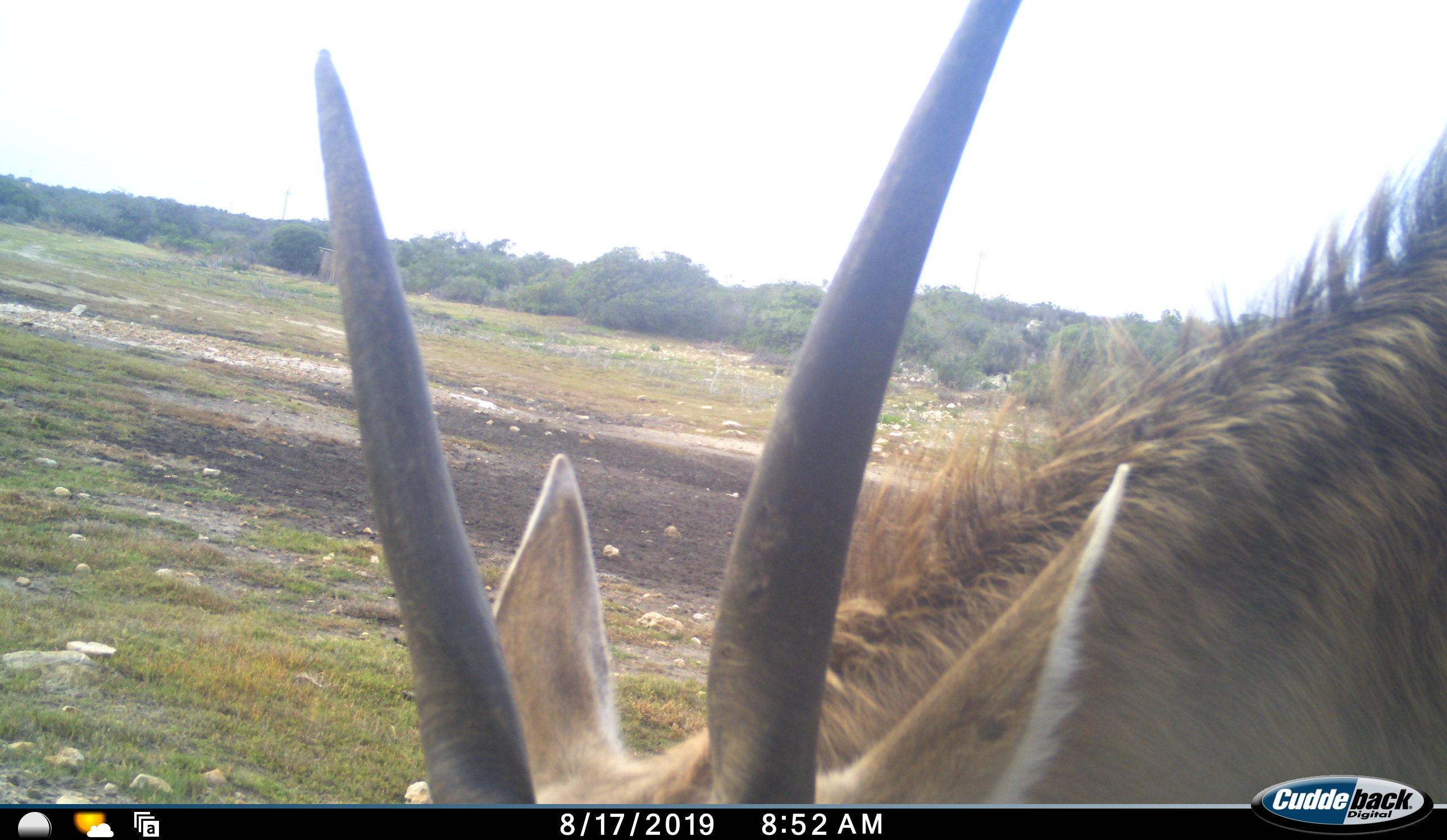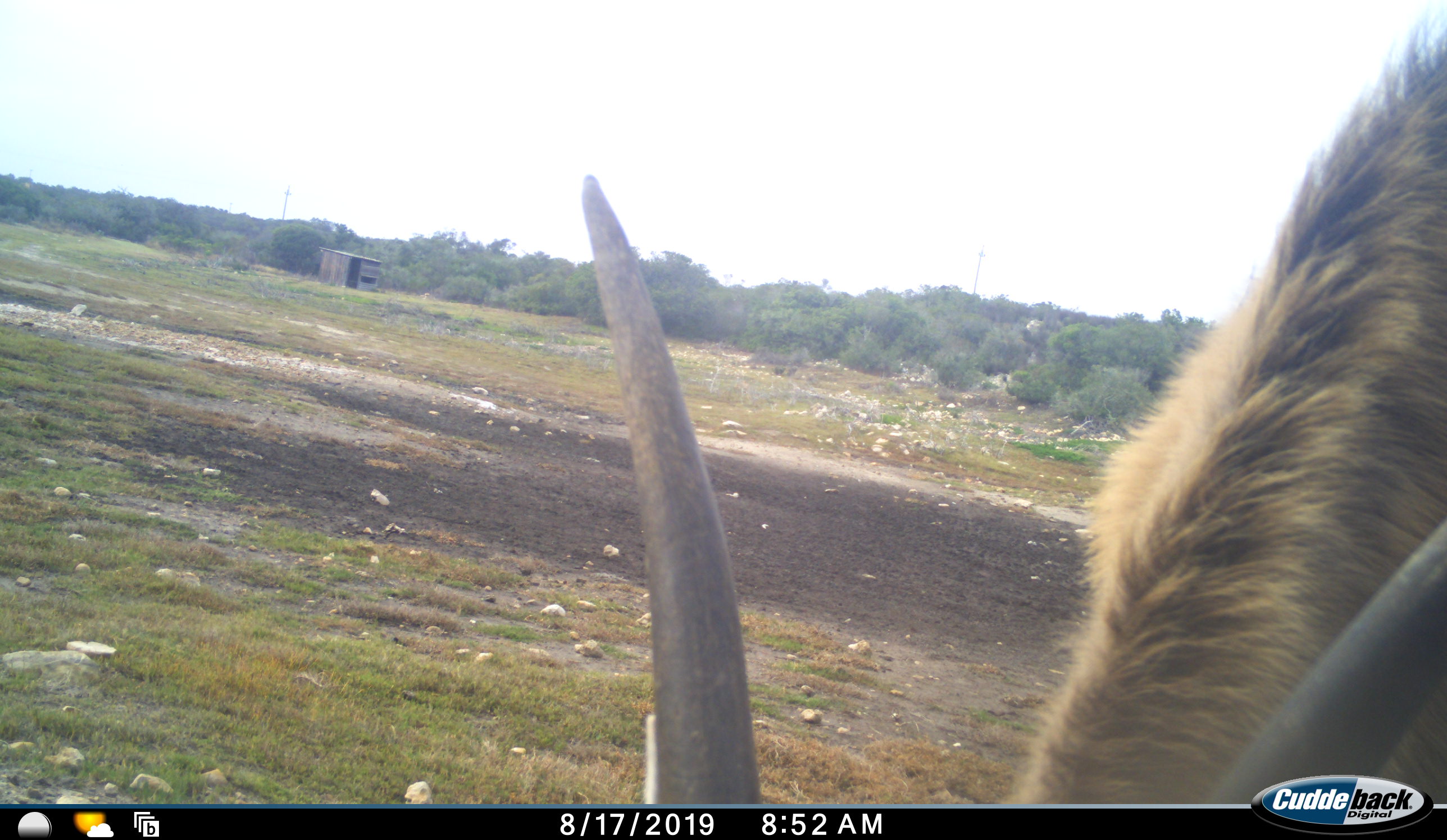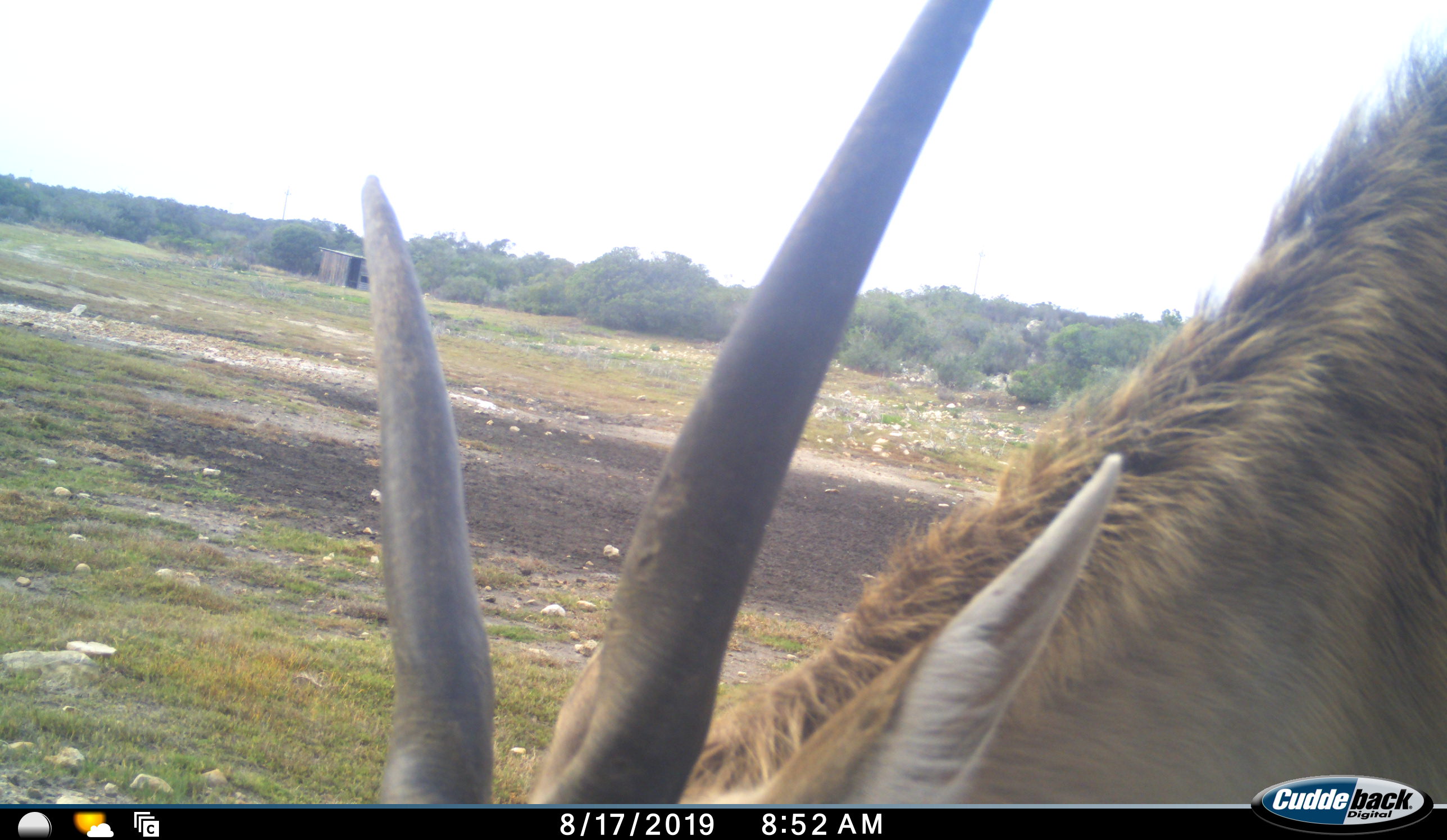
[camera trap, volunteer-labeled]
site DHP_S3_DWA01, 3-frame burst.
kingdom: Animalia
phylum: Chordata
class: Mammalia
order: Artiodactyla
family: Bovidae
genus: Tragelaphus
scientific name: Tragelaphus oryx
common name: eland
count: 1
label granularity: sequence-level